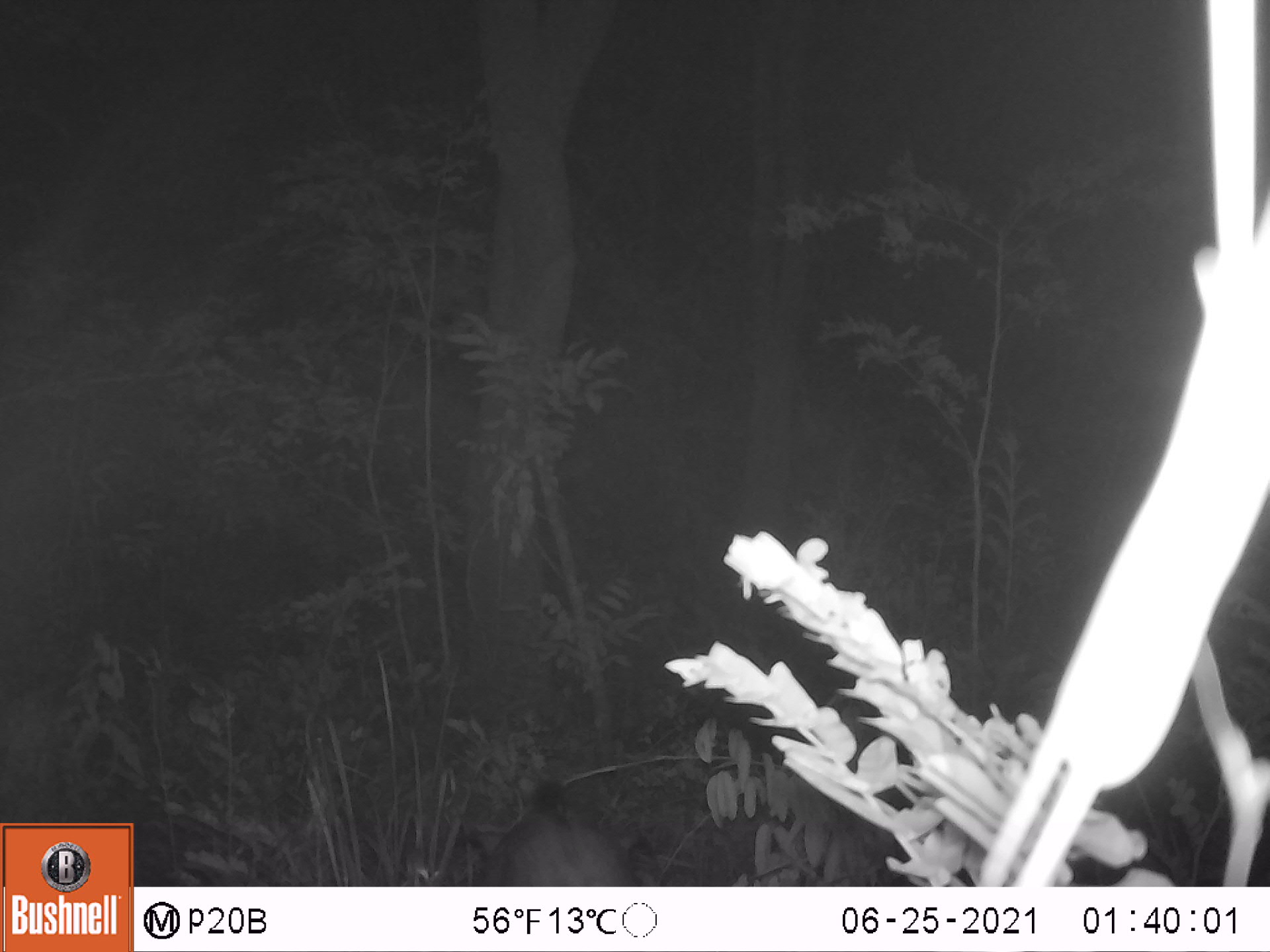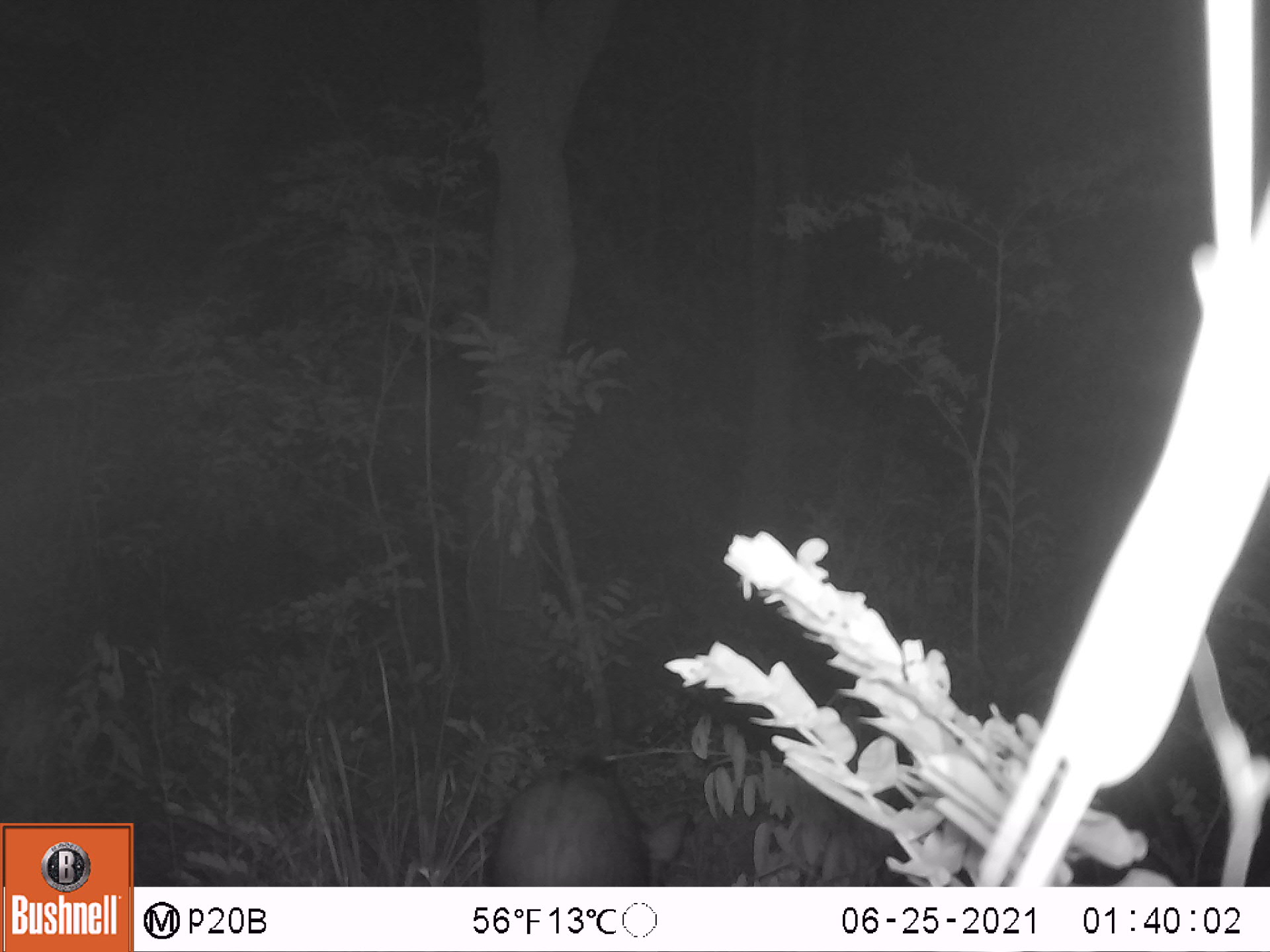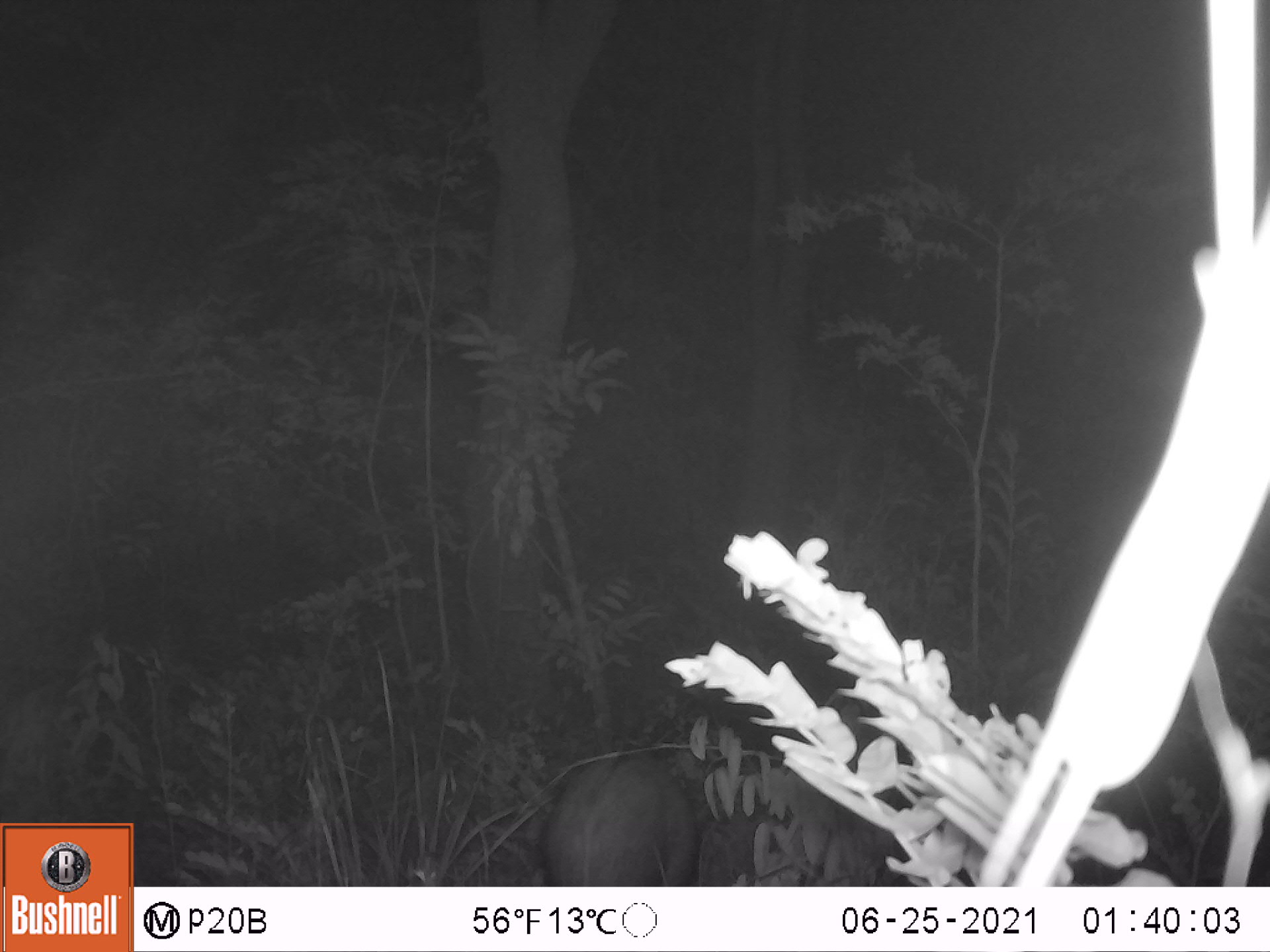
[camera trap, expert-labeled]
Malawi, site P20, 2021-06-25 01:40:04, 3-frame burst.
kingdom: Animalia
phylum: Chordata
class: Mammalia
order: Artiodactyla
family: Suidae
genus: Potamochoerus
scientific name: Potamochoerus larvatus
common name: bushpig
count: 1